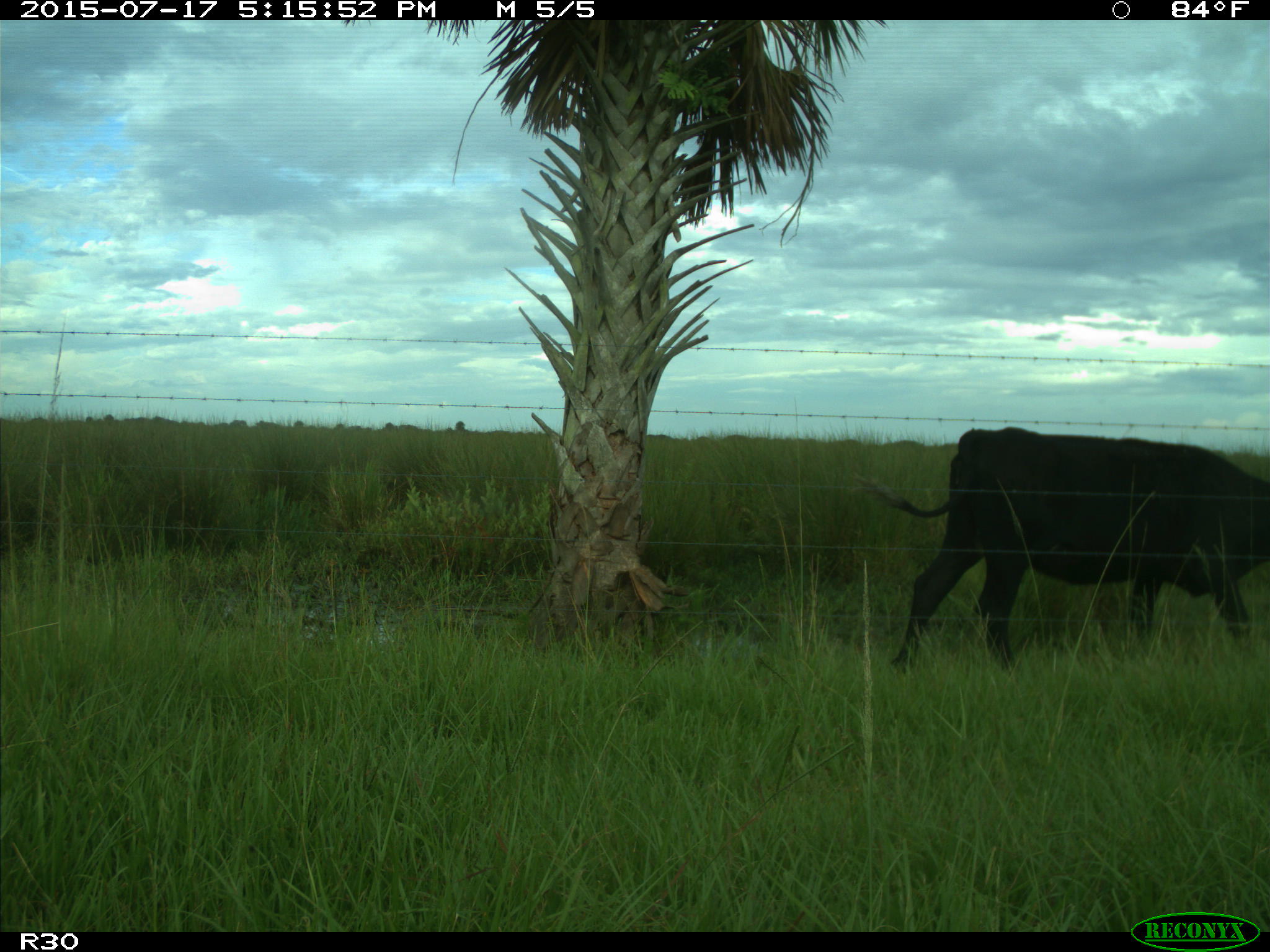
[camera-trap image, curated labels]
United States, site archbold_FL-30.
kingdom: Animalia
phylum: Chordata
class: Mammalia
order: Artiodactyla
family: Bovidae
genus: Bos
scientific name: Bos taurus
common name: domestic cow